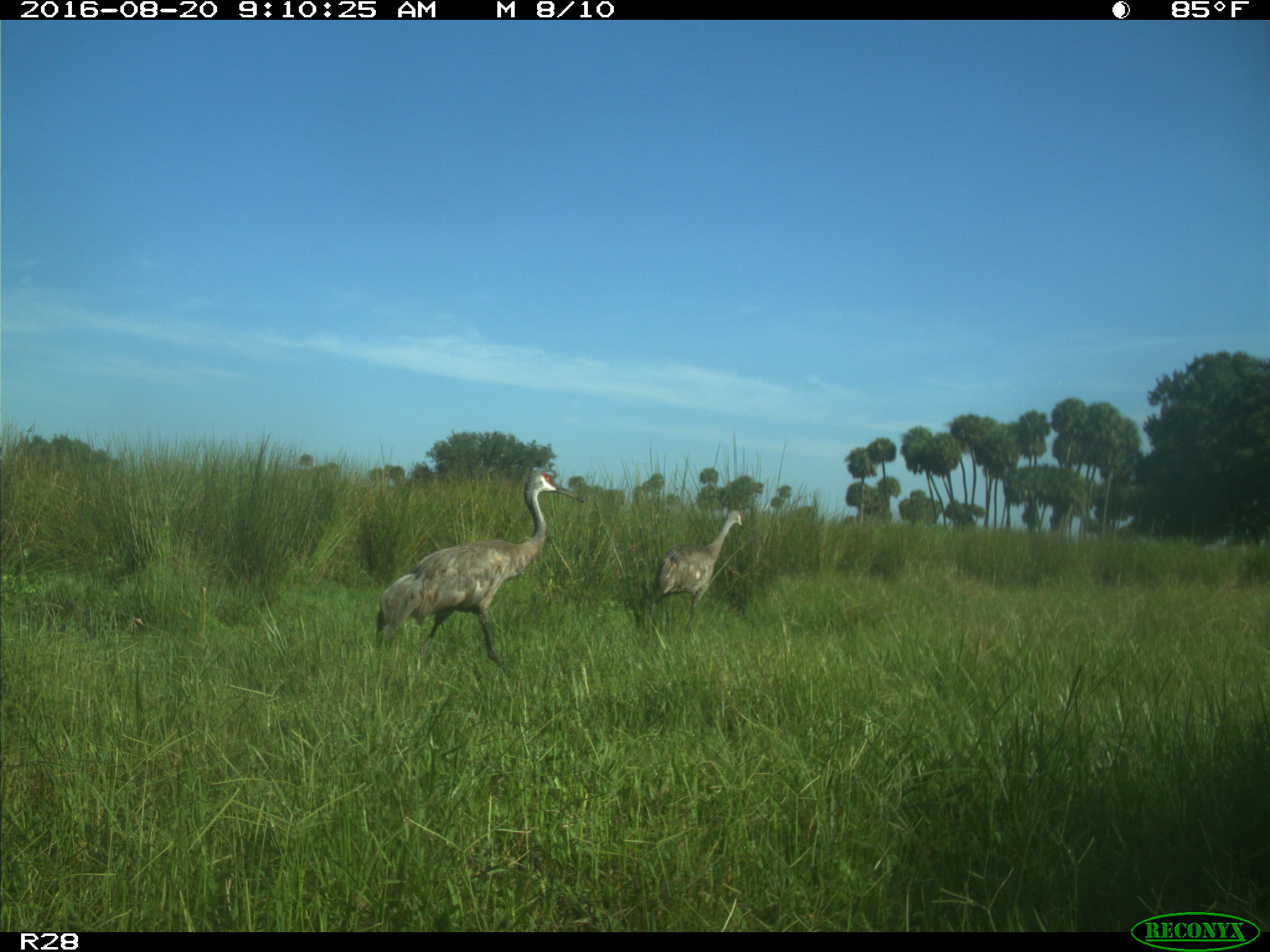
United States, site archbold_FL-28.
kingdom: Animalia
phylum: Chordata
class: Aves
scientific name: Aves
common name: birds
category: unidentified bird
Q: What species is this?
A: Unidentified bird (birds) (Aves).